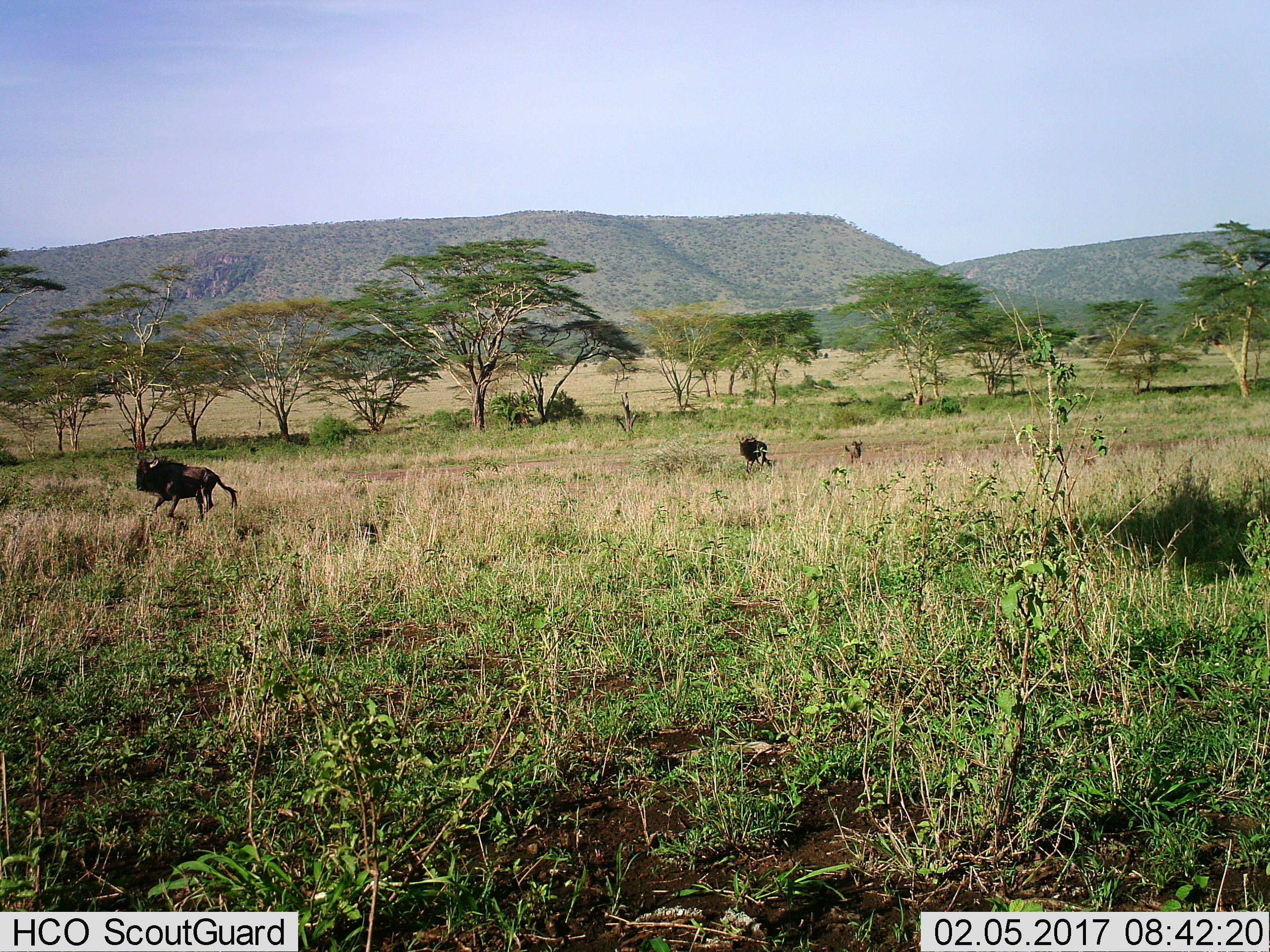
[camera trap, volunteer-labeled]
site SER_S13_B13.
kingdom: Animalia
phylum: Chordata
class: Mammalia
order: Artiodactyla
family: Bovidae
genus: Connochaetes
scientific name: Connochaetes taurinus taurinus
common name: blue wildebeest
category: wildebeestblue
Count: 3.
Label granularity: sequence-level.